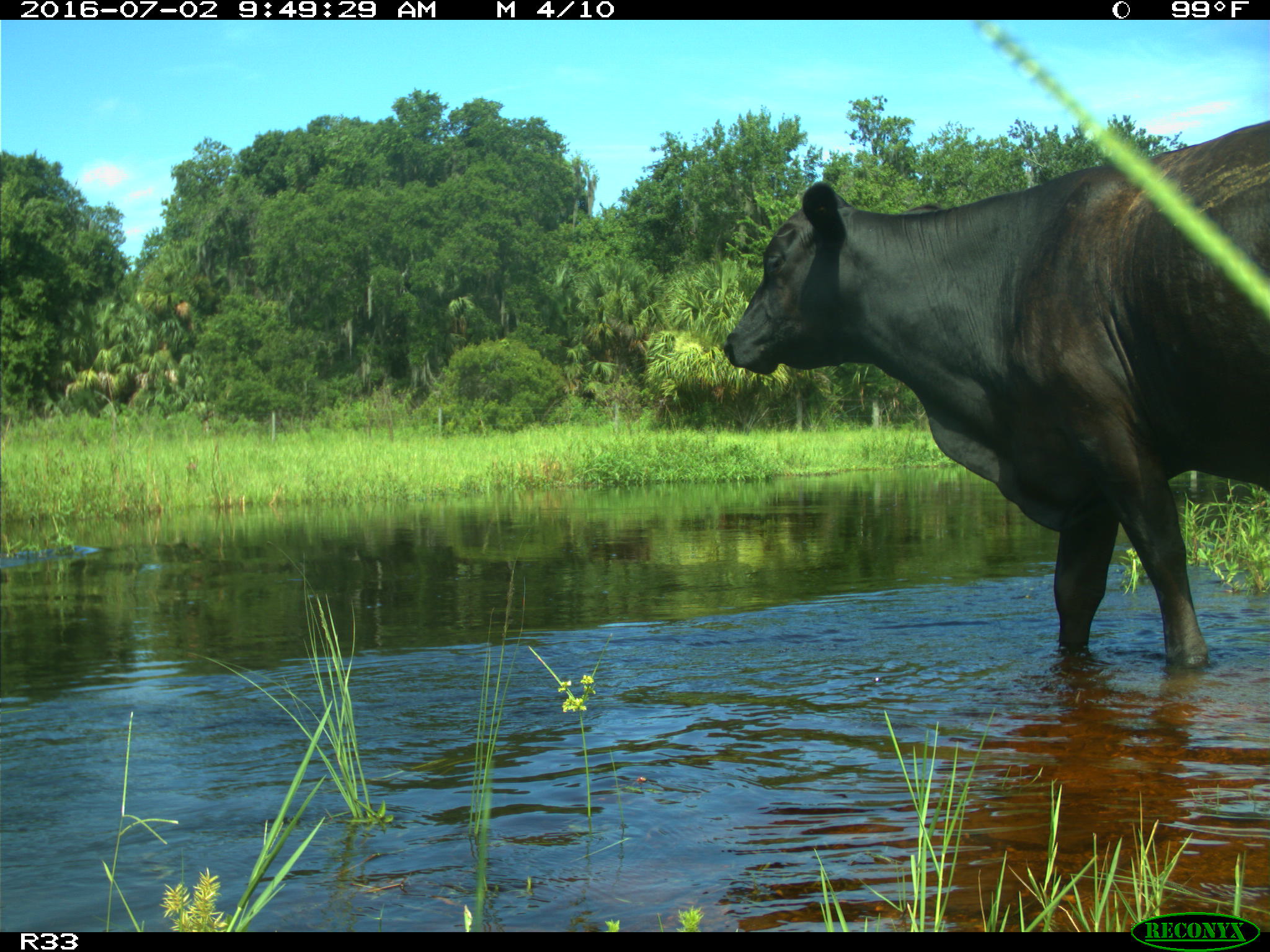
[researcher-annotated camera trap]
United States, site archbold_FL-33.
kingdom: Animalia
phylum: Chordata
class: Mammalia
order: Artiodactyla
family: Bovidae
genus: Bos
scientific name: Bos taurus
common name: domestic cow